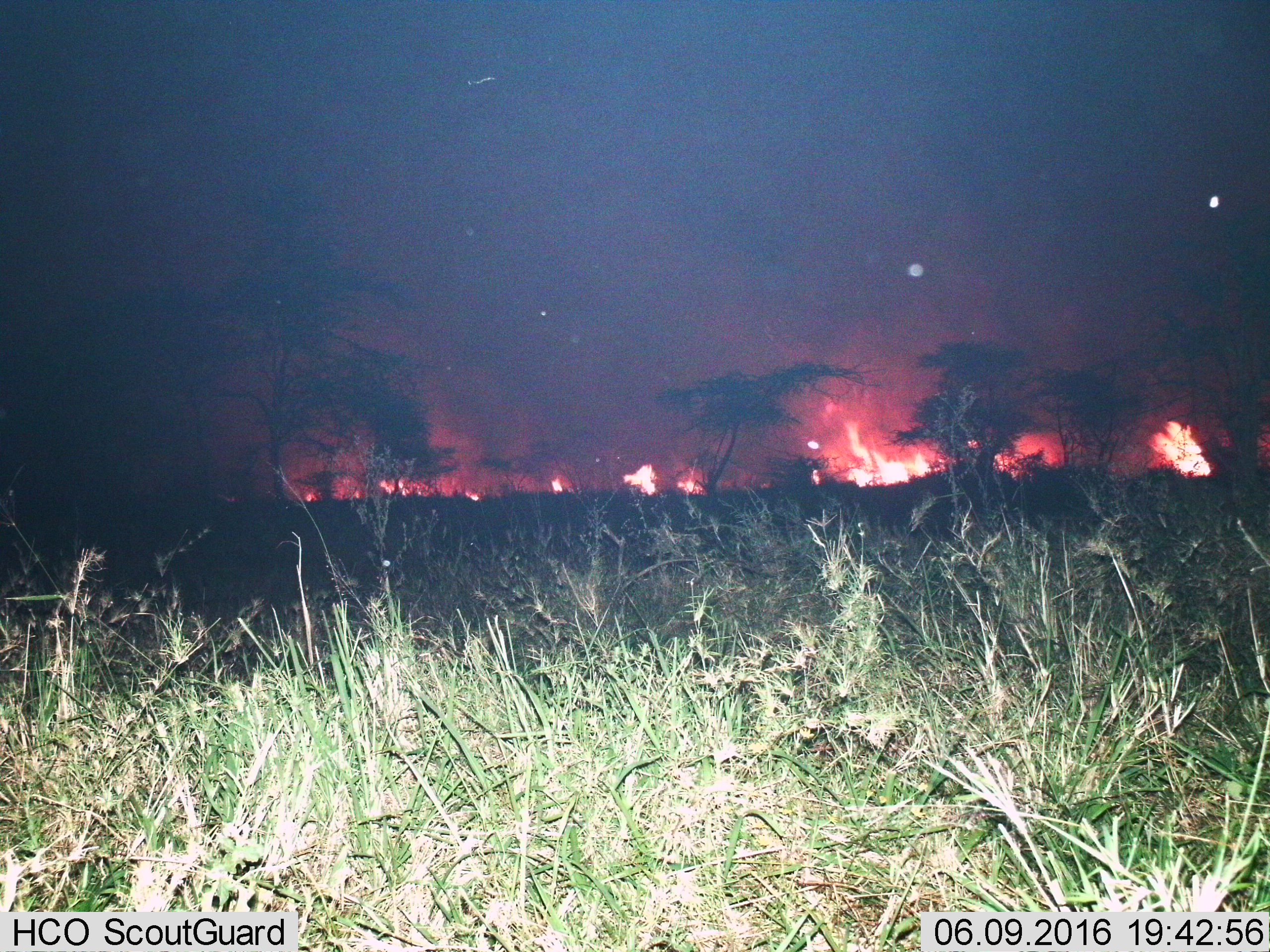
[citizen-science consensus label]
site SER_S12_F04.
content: unidentified animal